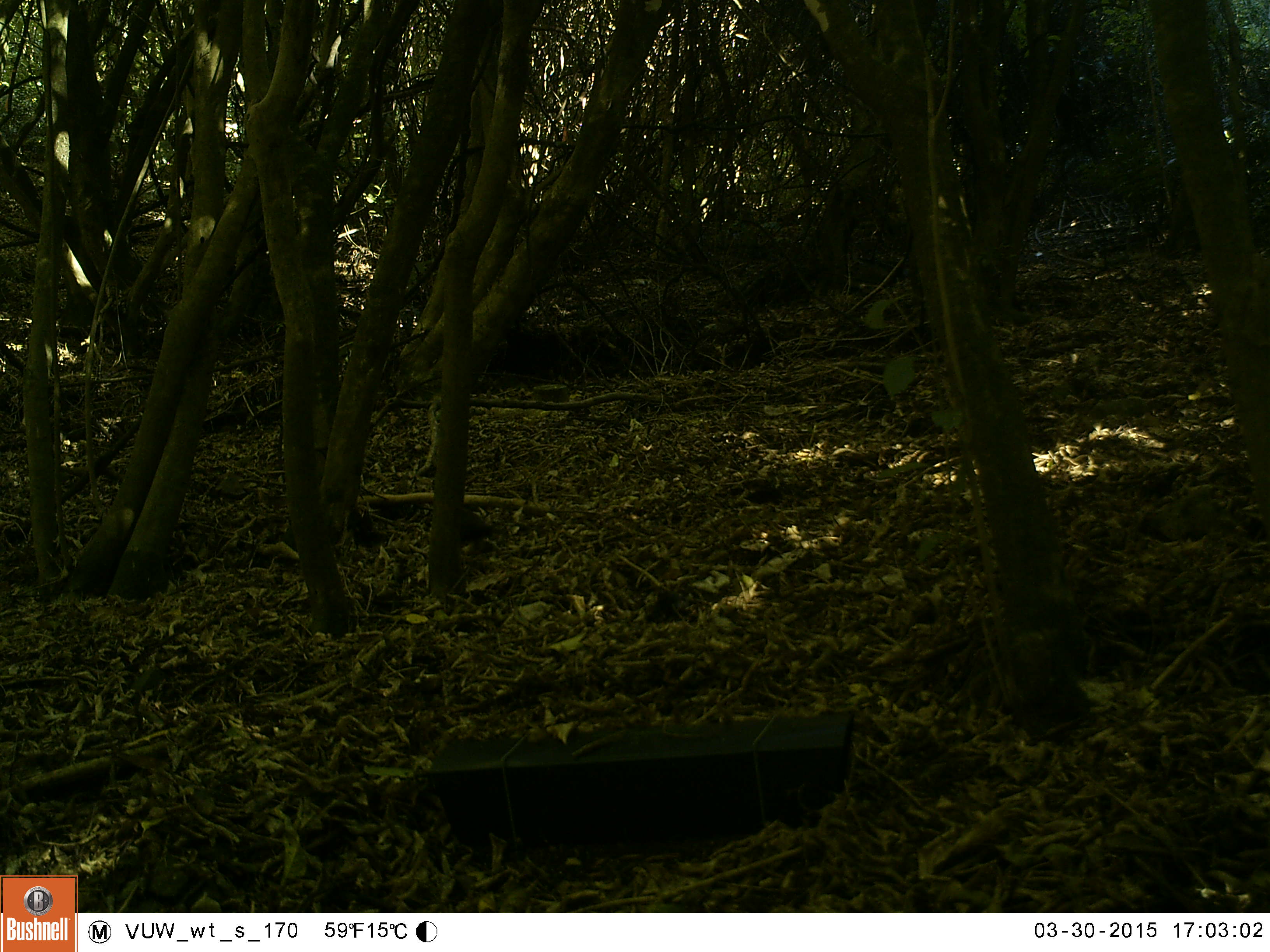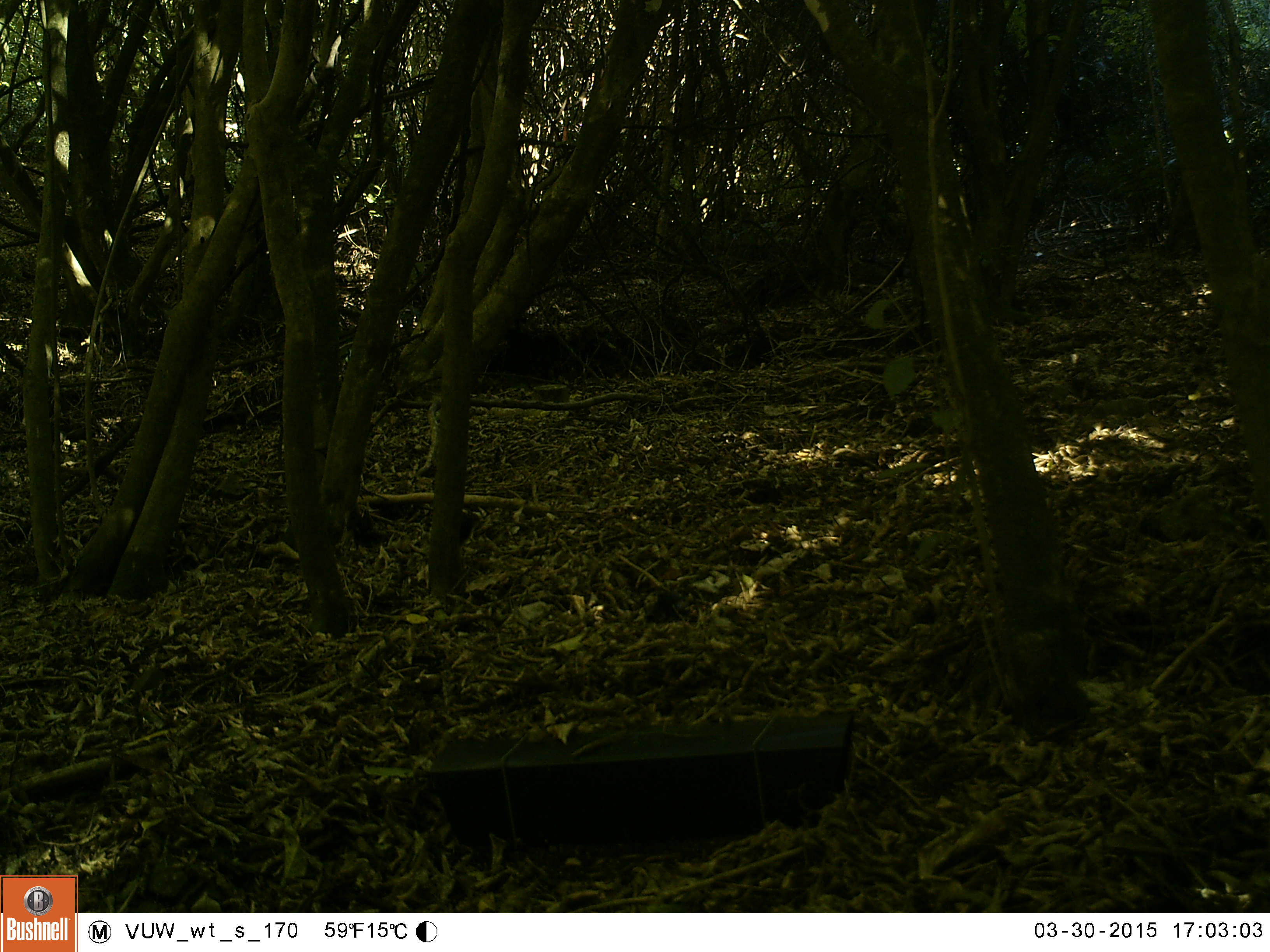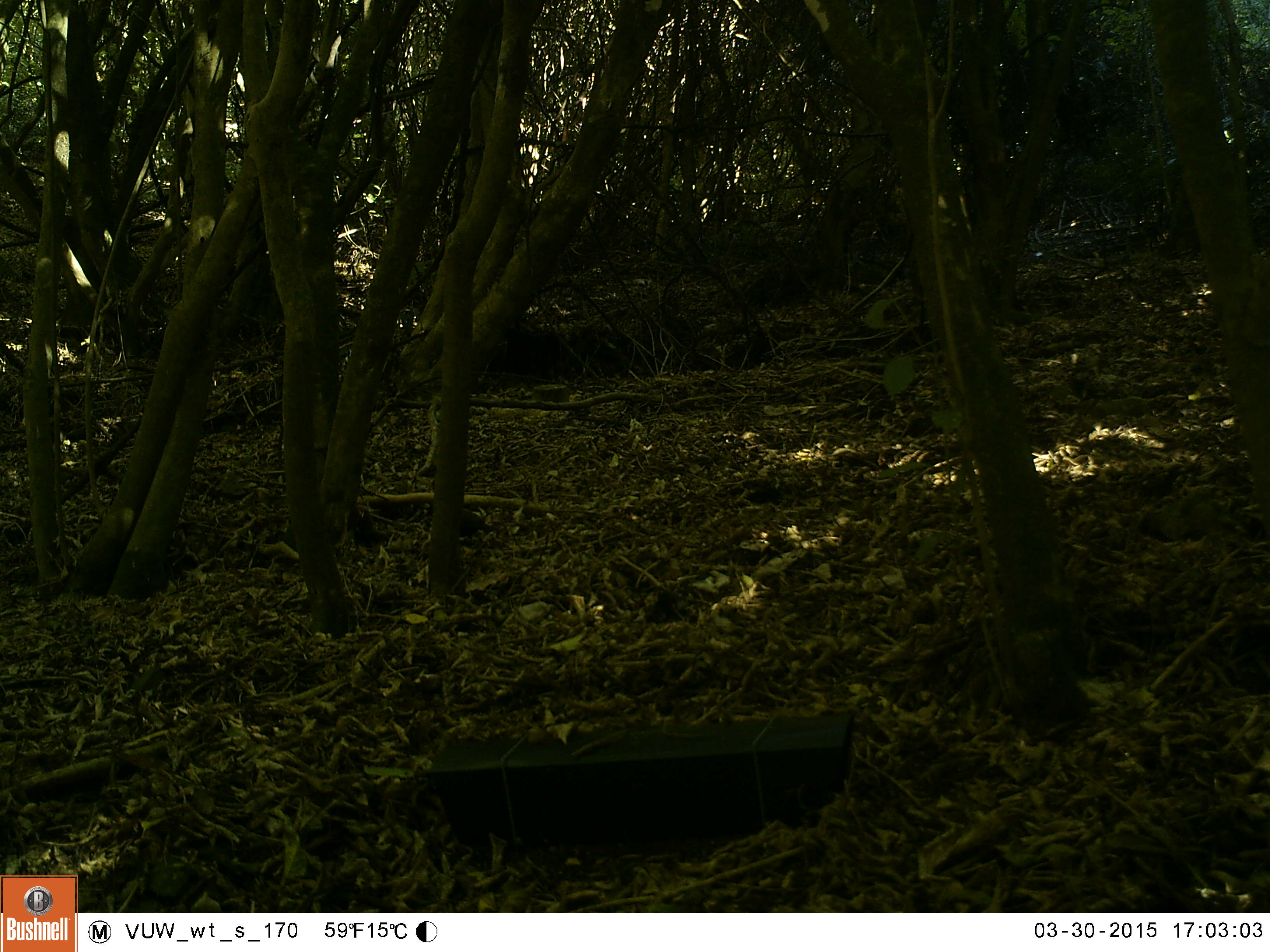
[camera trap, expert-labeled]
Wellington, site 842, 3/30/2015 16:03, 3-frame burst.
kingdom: Animalia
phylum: Chordata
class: Aves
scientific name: Aves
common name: bird